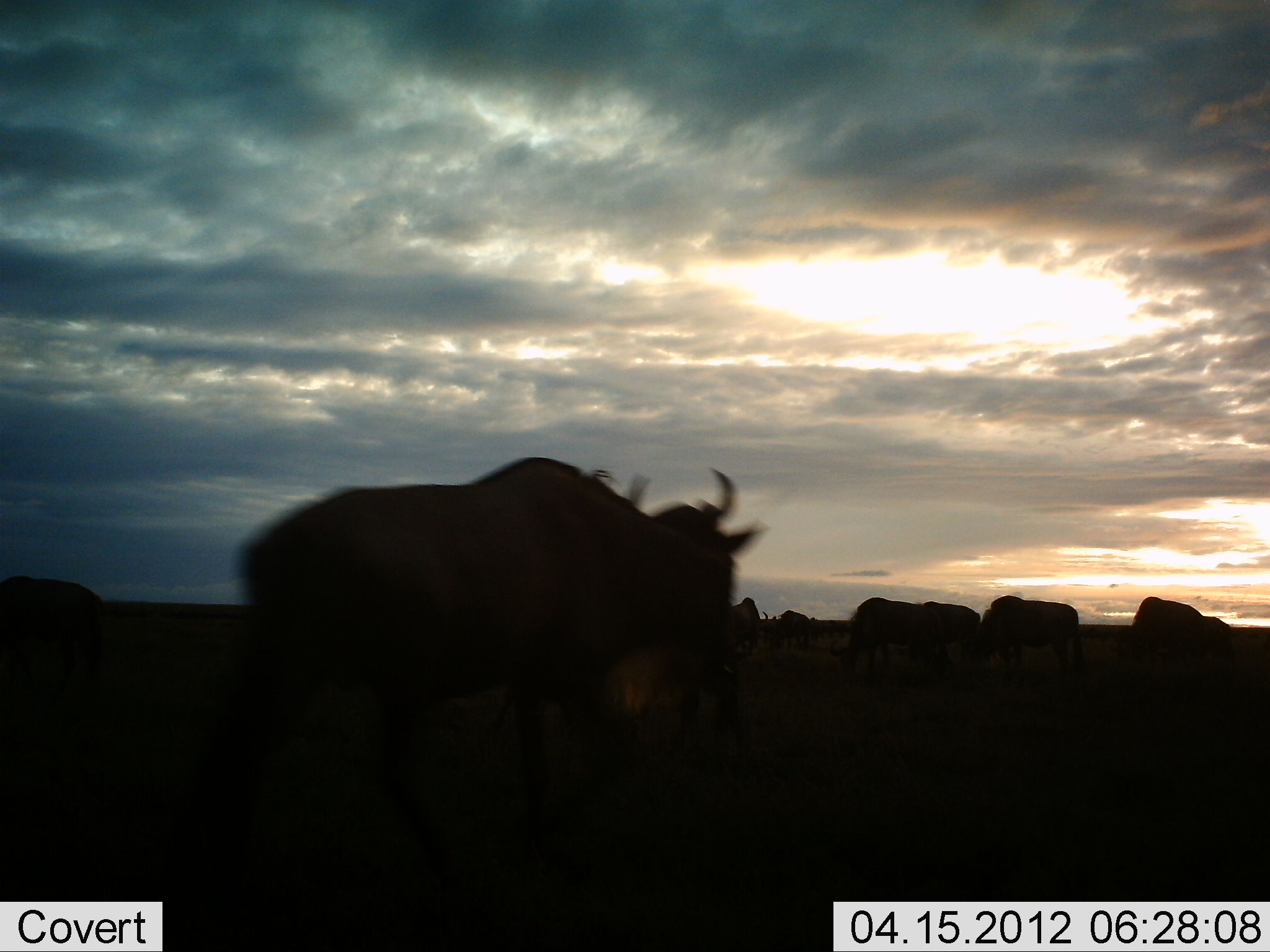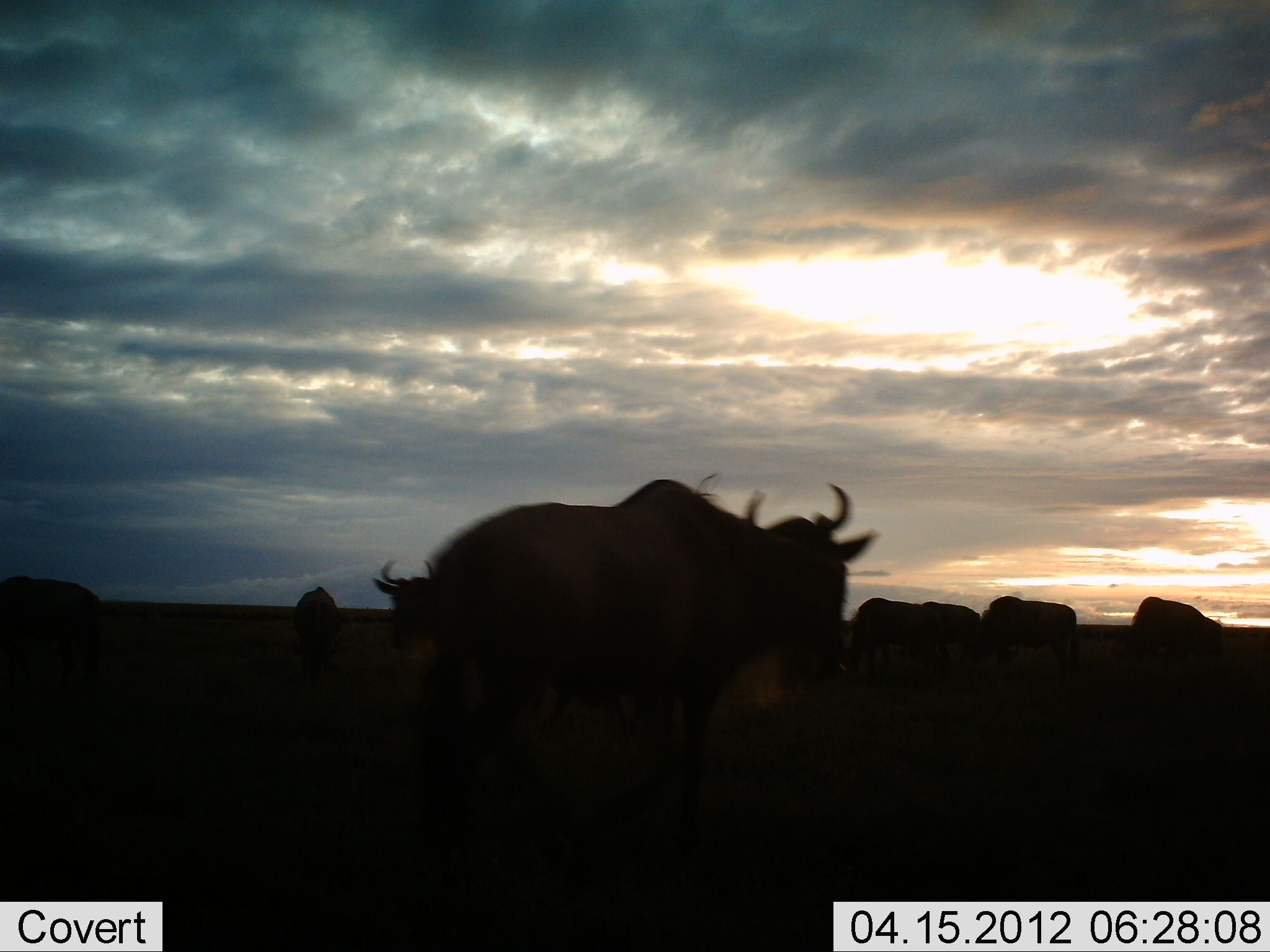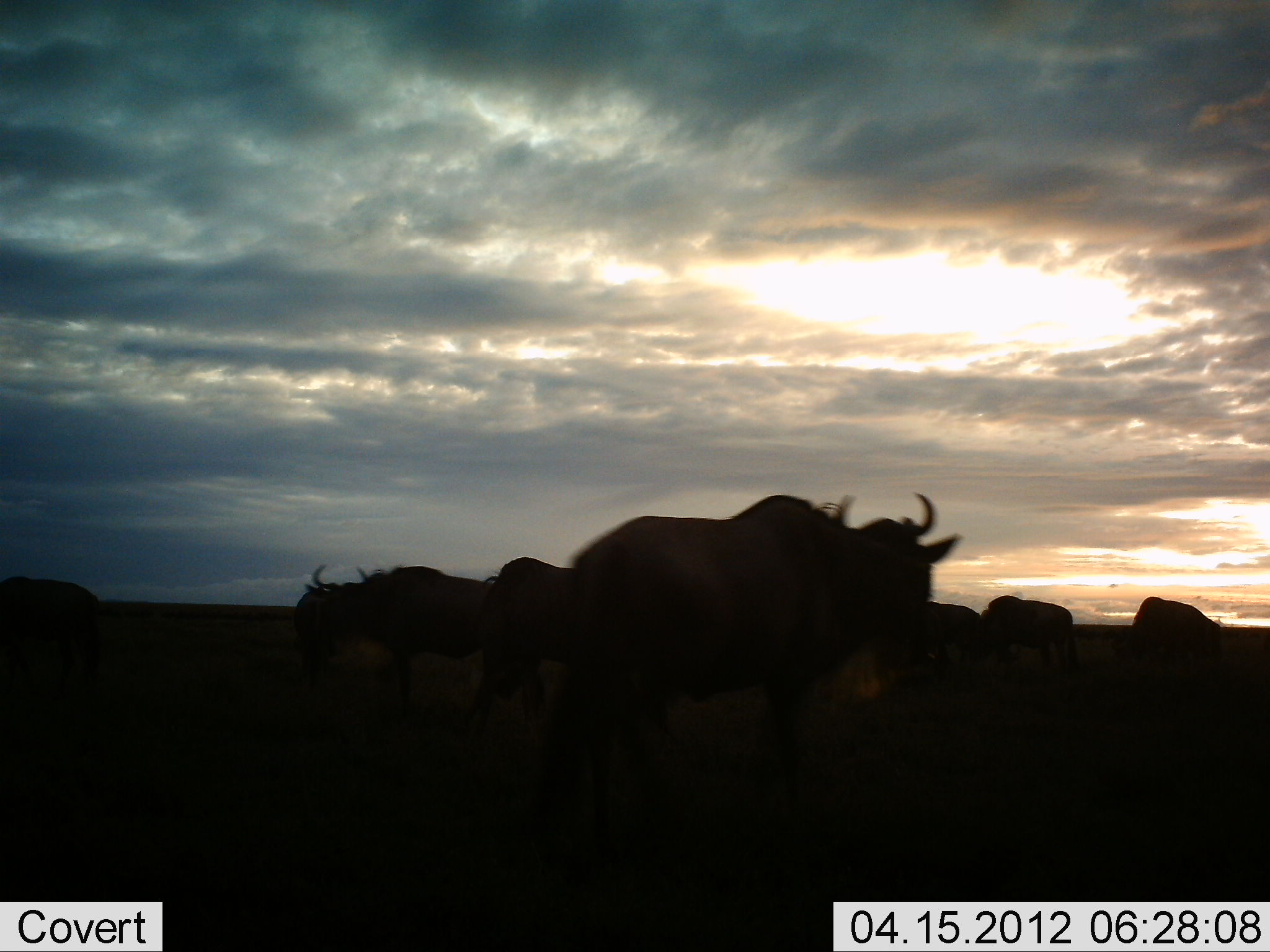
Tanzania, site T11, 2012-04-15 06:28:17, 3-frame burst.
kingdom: Animalia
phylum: Chordata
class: Mammalia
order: Artiodactyla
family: Bovidae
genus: Connochaetes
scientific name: Connochaetes taurinus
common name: blue wildebeest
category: wildebeest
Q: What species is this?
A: Wildebeest (blue wildebeest) (Connochaetes taurinus).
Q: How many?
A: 8.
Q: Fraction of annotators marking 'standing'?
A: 47%.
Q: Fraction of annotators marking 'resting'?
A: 0%.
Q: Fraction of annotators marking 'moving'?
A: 93%.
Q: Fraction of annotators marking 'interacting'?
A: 7%.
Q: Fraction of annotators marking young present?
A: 0%.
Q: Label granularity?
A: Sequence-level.